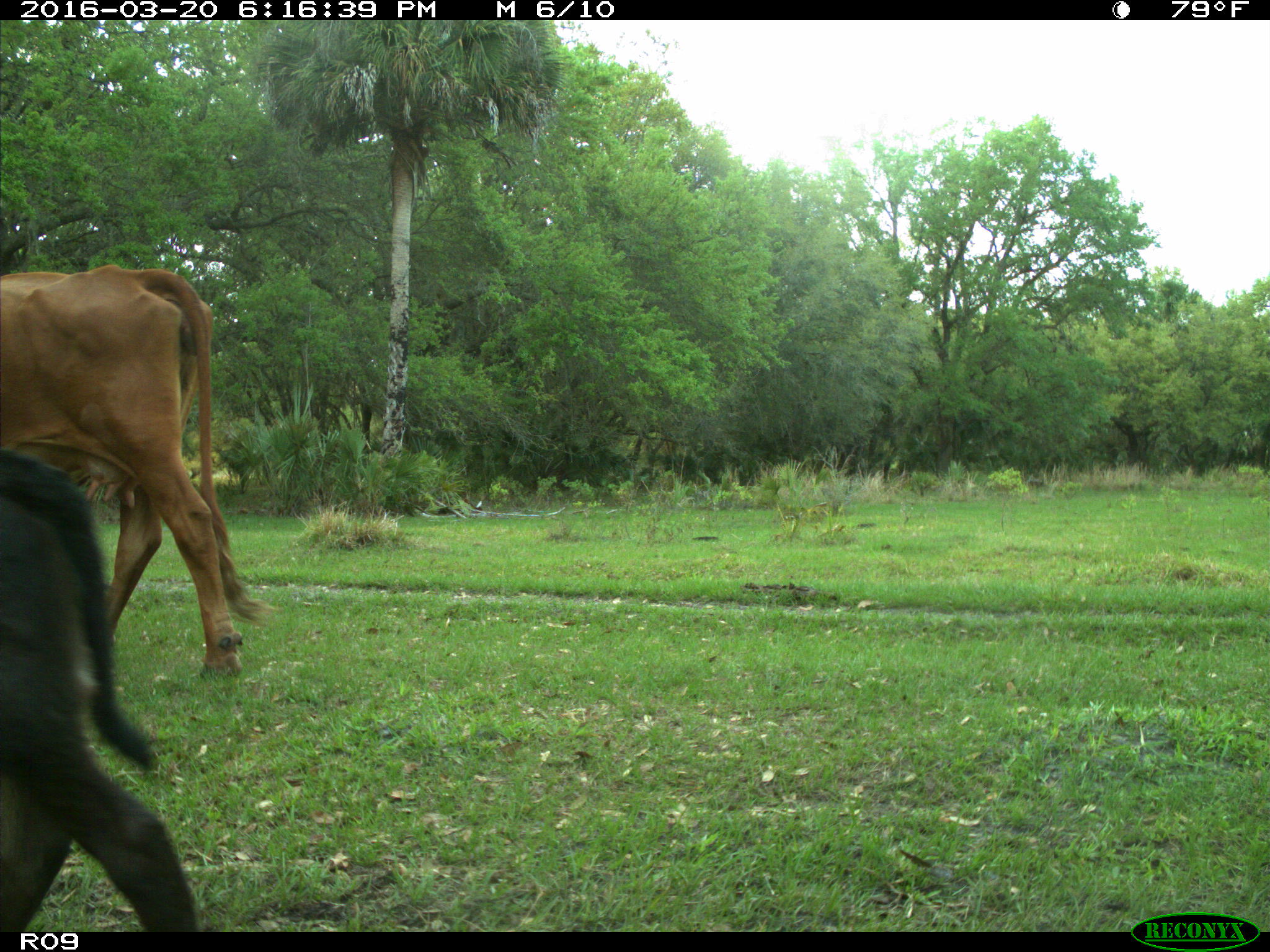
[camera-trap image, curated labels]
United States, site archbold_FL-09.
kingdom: Animalia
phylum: Chordata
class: Mammalia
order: Artiodactyla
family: Bovidae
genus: Bos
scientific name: Bos taurus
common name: domestic cow